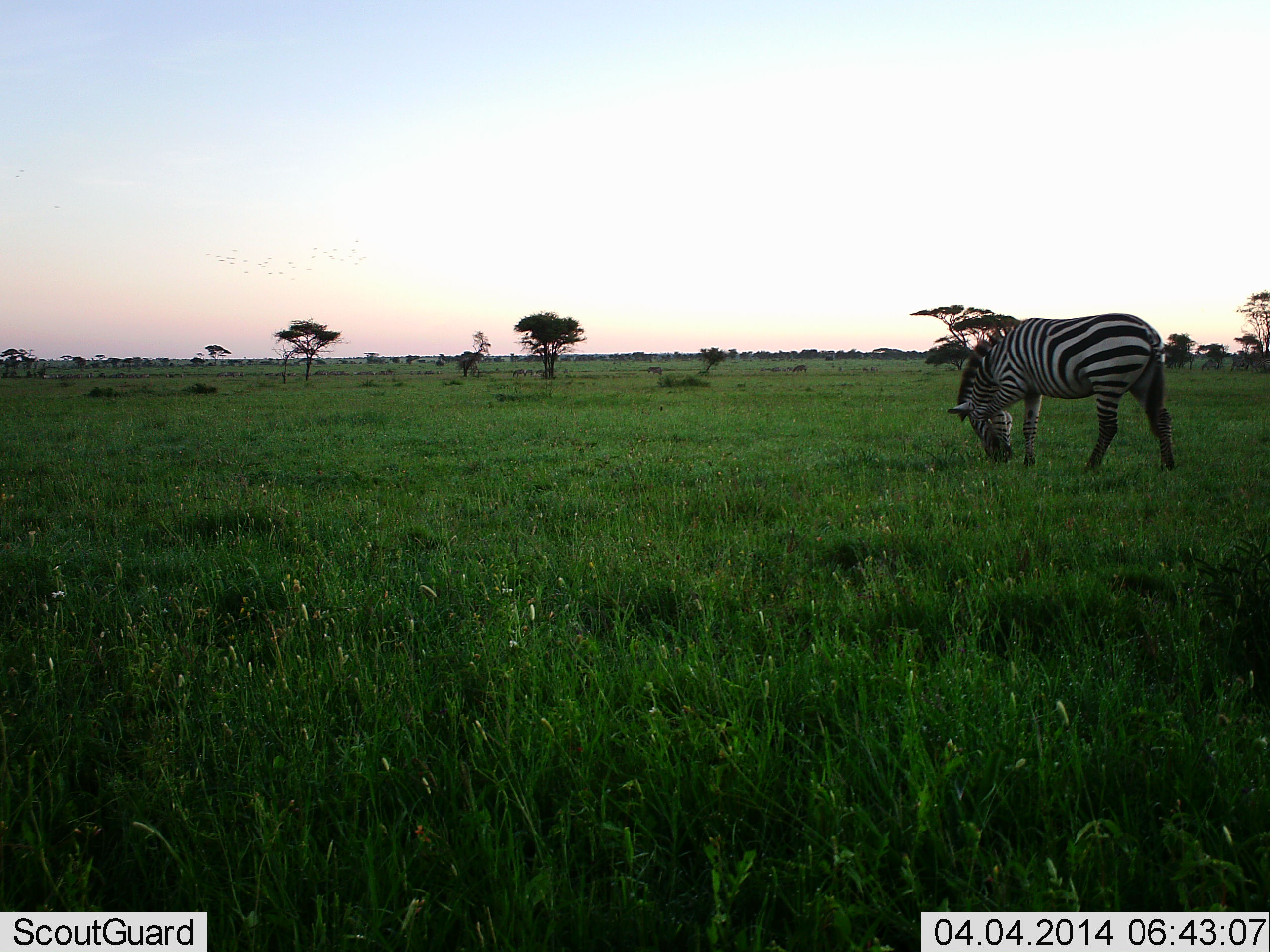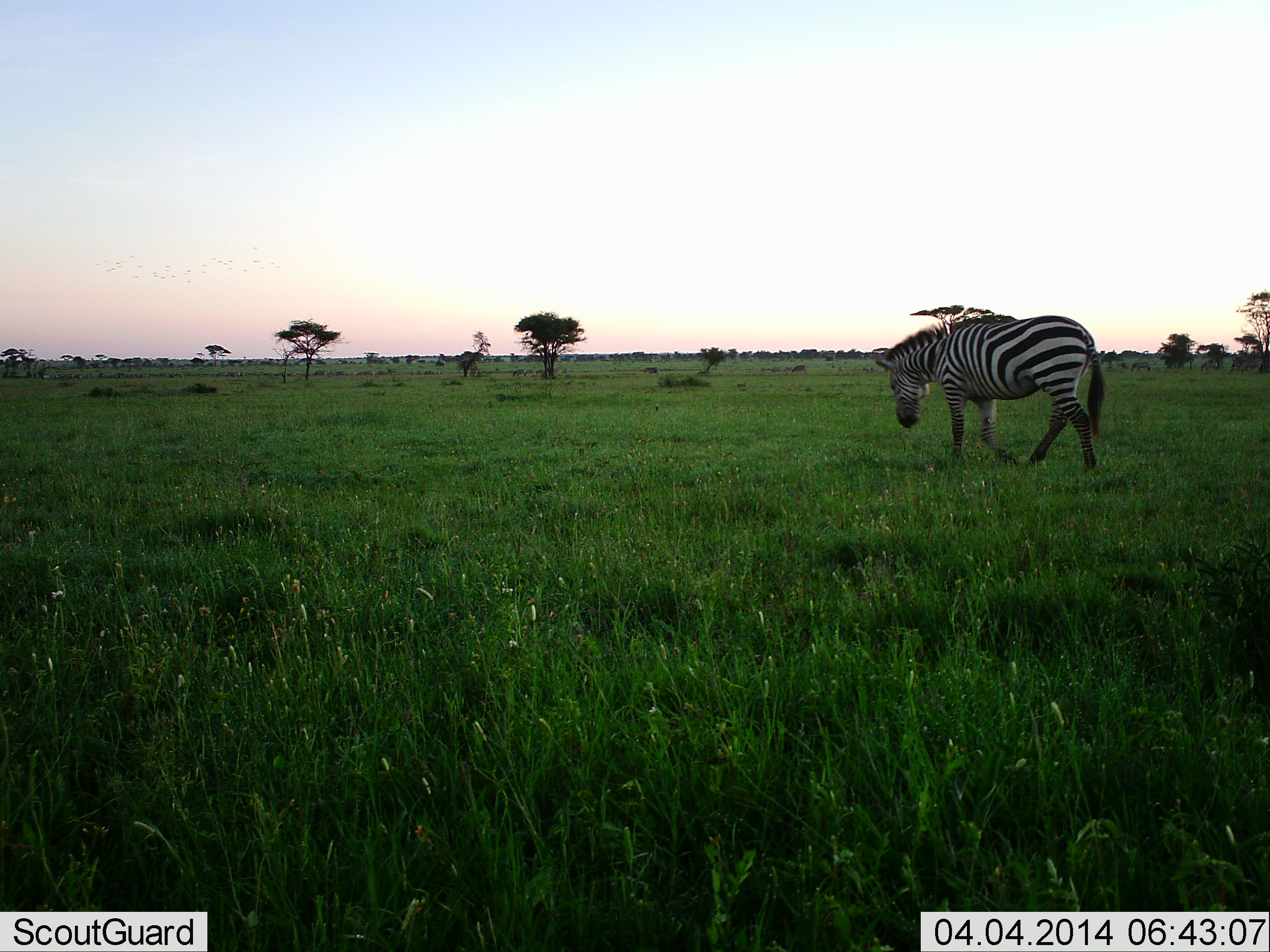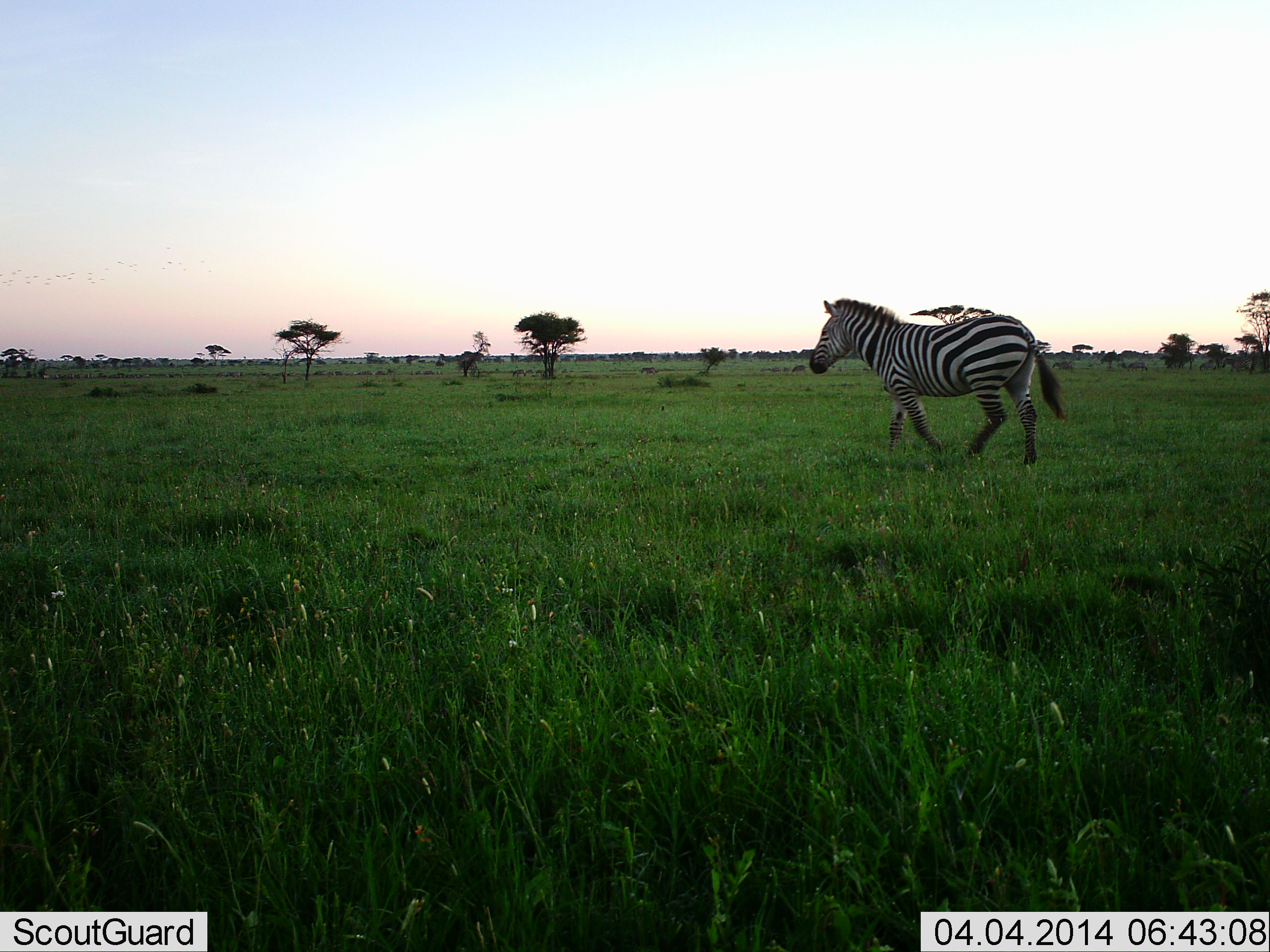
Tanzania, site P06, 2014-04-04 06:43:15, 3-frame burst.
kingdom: Animalia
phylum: Chordata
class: Mammalia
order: Perissodactyla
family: Equidae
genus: Equus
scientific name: Equus quagga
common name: plains zebra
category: zebra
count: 1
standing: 7%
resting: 0%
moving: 93%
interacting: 0%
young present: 0%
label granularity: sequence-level